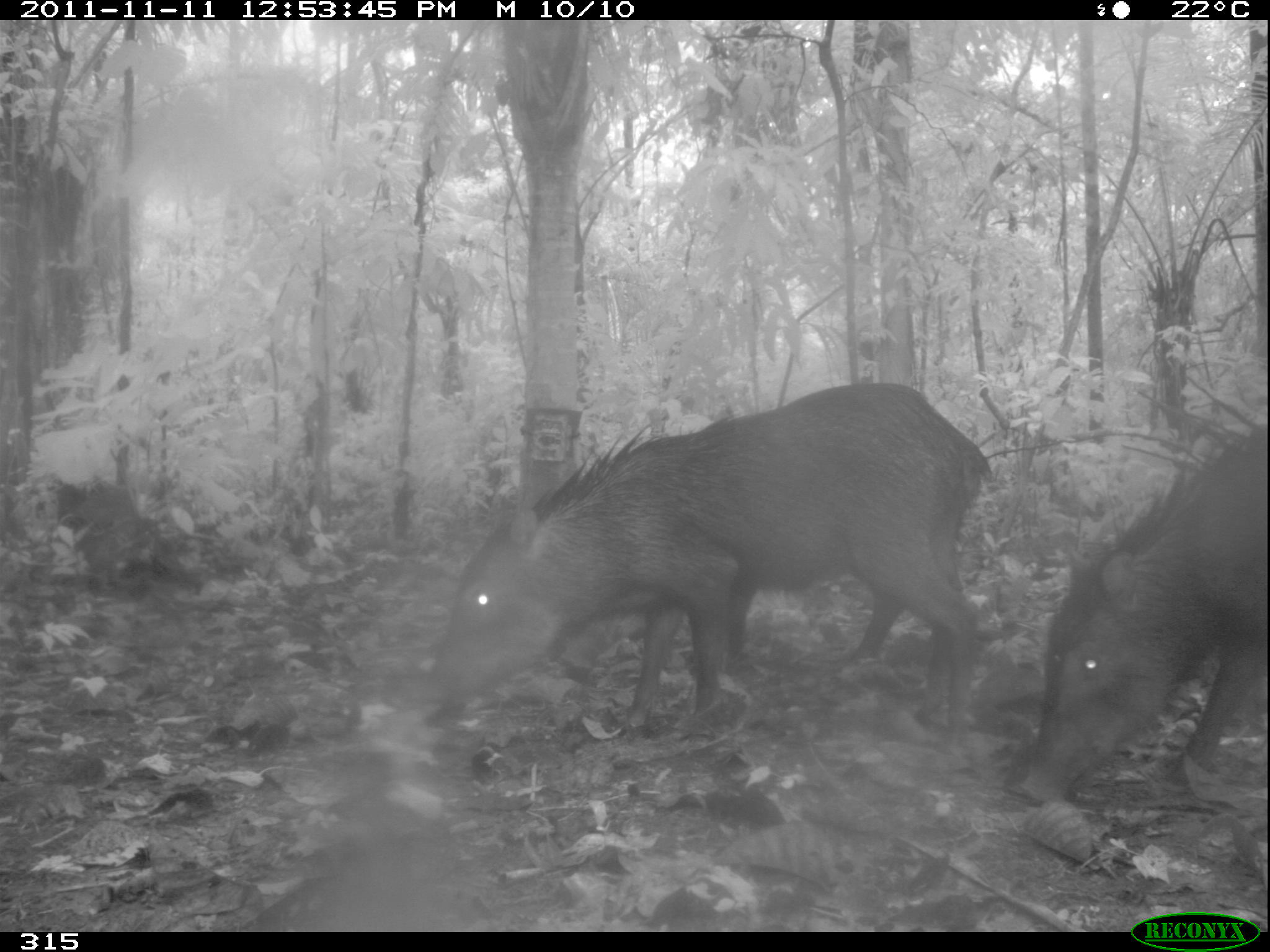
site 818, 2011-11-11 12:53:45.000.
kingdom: Animalia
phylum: Chordata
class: Mammalia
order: Artiodactyla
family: Tayassuidae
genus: Tayassu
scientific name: Tayassu pecari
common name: white-lipped peccary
Tayassu pecari (white-lipped peccary).